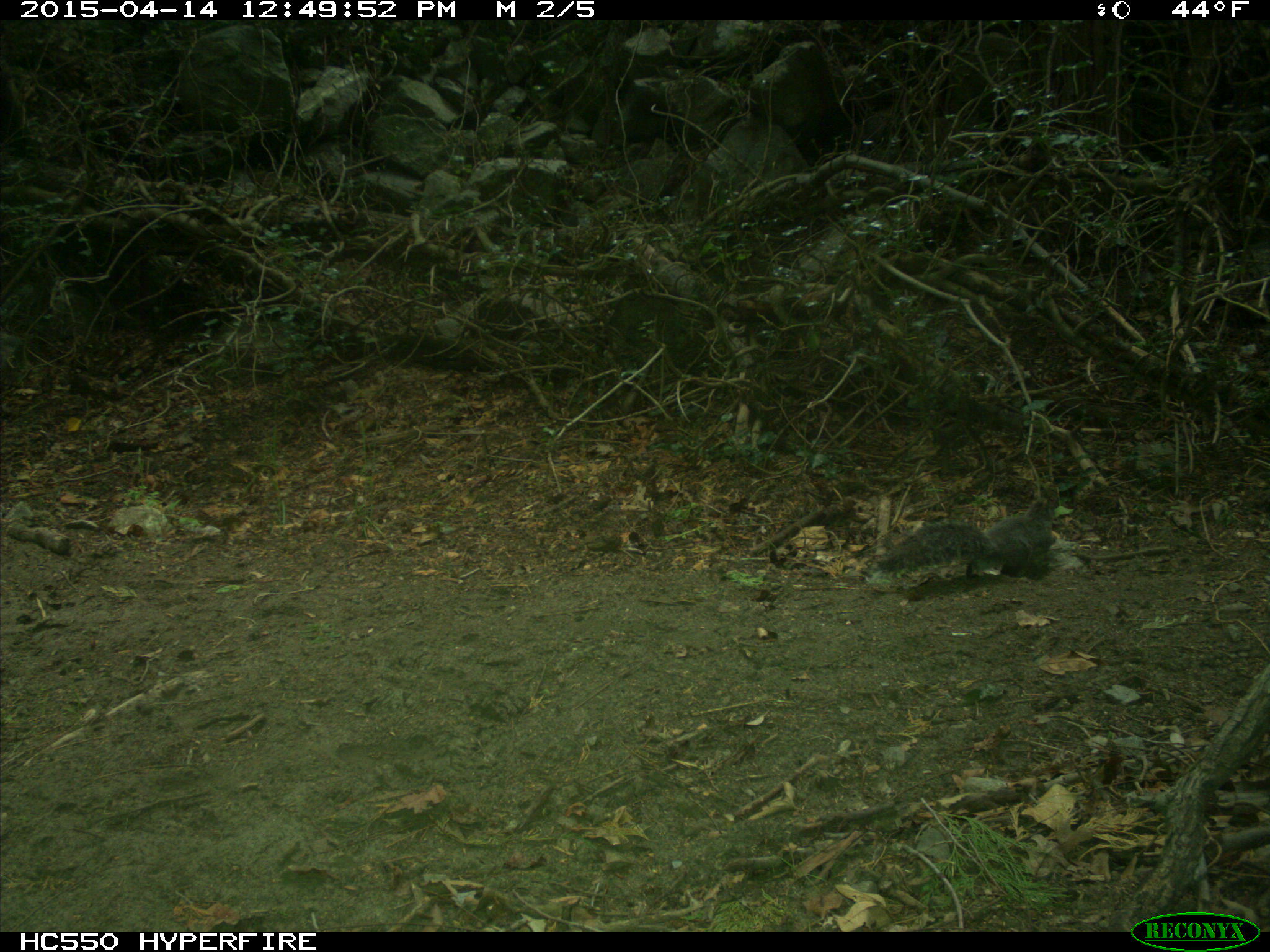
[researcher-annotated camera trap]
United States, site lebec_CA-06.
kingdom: Animalia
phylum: Chordata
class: Mammalia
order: Rodentia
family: Sciuridae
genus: Sciurus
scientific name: Sciurus carolinensis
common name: eastern gray squirrel